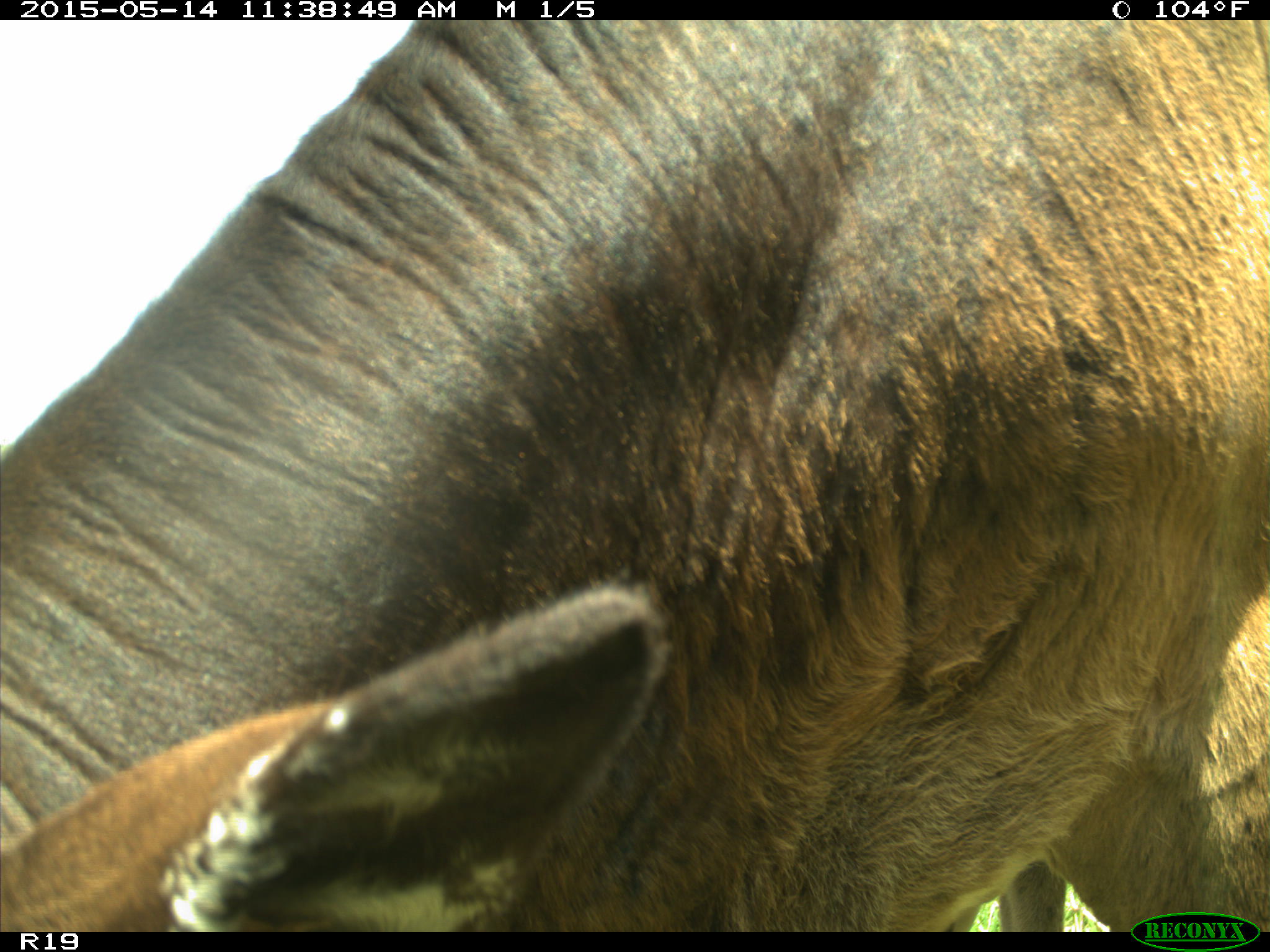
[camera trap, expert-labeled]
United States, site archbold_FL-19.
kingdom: Animalia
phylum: Chordata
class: Mammalia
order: Artiodactyla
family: Bovidae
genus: Bos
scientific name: Bos taurus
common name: domestic cow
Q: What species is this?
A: Bos taurus (domestic cow).